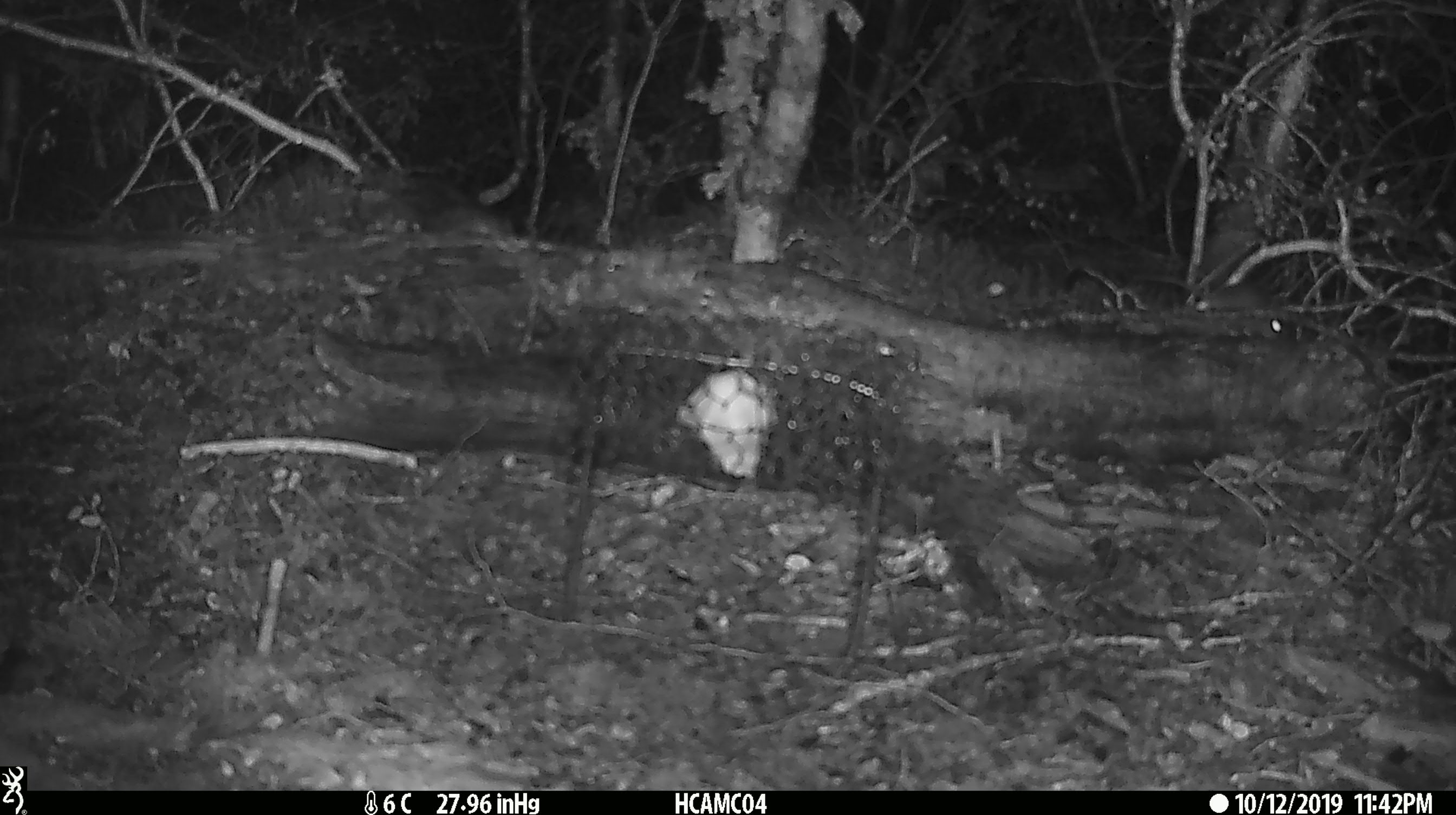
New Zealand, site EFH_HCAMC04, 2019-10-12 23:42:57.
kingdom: Animalia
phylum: Chordata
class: Mammalia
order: Rodentia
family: Muridae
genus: Mus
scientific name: Mus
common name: mouse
Mouse (Mus).